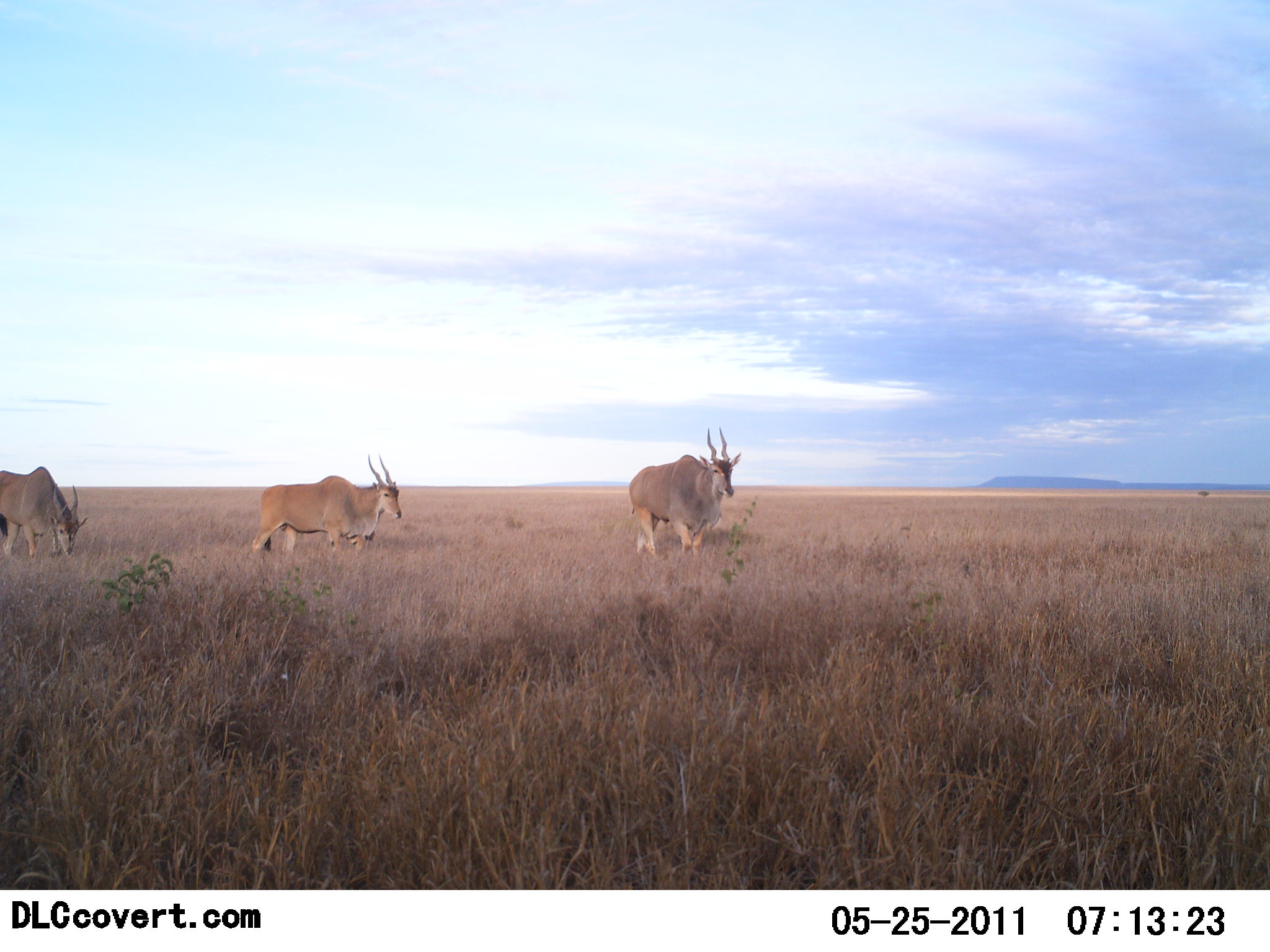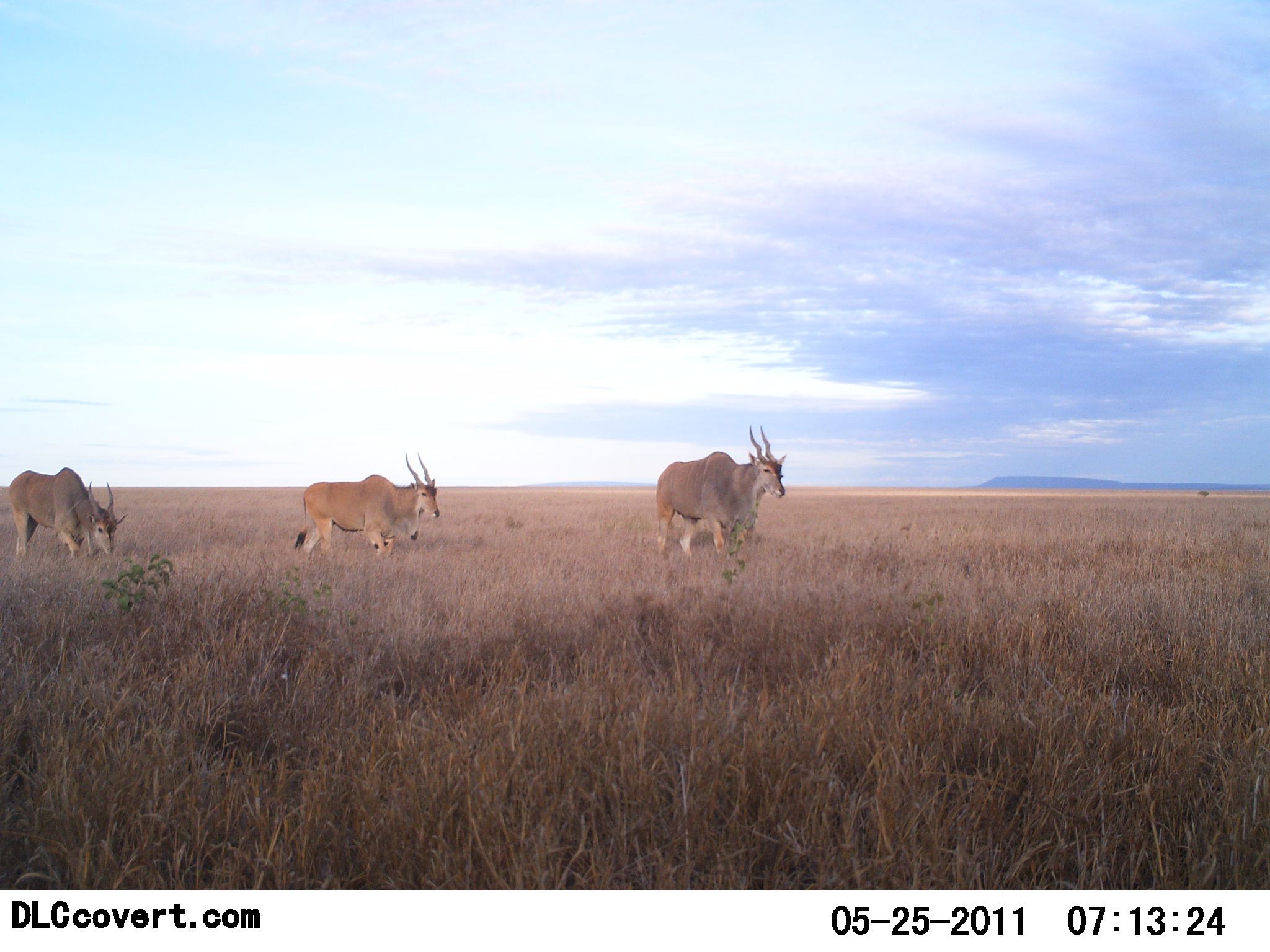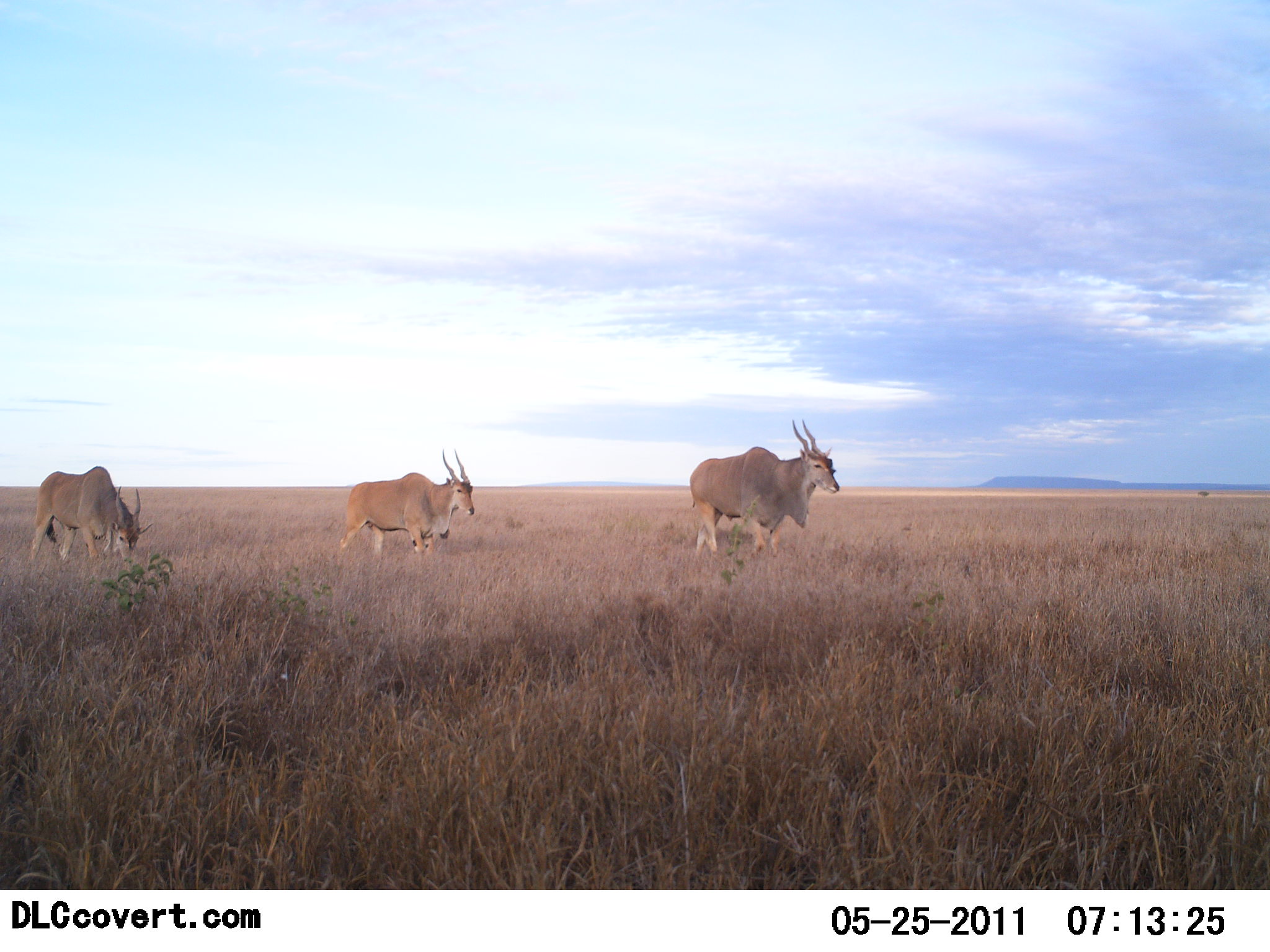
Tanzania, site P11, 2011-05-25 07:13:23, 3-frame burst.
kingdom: Animalia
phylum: Chordata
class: Mammalia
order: Artiodactyla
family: Bovidae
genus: Tragelaphus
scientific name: Tragelaphus oryx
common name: eland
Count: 3.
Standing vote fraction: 0%.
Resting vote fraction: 0%.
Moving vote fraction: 100%.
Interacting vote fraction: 0%.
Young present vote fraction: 0%.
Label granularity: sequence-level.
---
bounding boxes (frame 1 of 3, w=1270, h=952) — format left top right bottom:
animal: 251 453 402 563; 629 426 741 560; 0 465 90 562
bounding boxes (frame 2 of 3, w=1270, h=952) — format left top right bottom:
animal: 656 424 787 568; 296 452 441 562; 8 466 127 564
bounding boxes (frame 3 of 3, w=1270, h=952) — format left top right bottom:
animal: 687 419 838 562; 337 447 476 567; 28 465 154 565